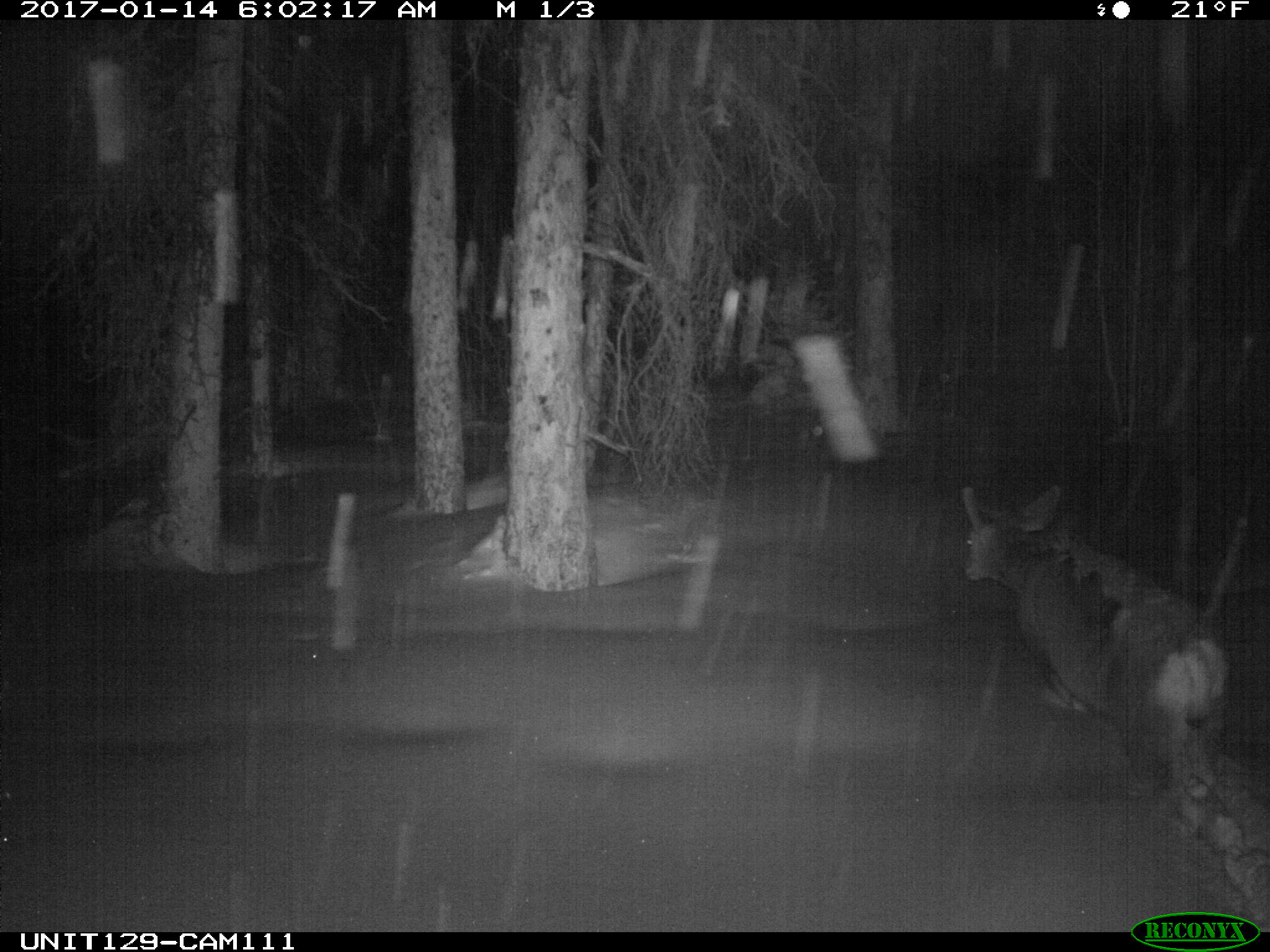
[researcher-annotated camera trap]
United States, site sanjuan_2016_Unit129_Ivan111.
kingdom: Animalia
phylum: Chordata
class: Mammalia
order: Artiodactyla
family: Cervidae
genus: Odocoileus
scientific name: Odocoileus hemionus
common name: mule deer